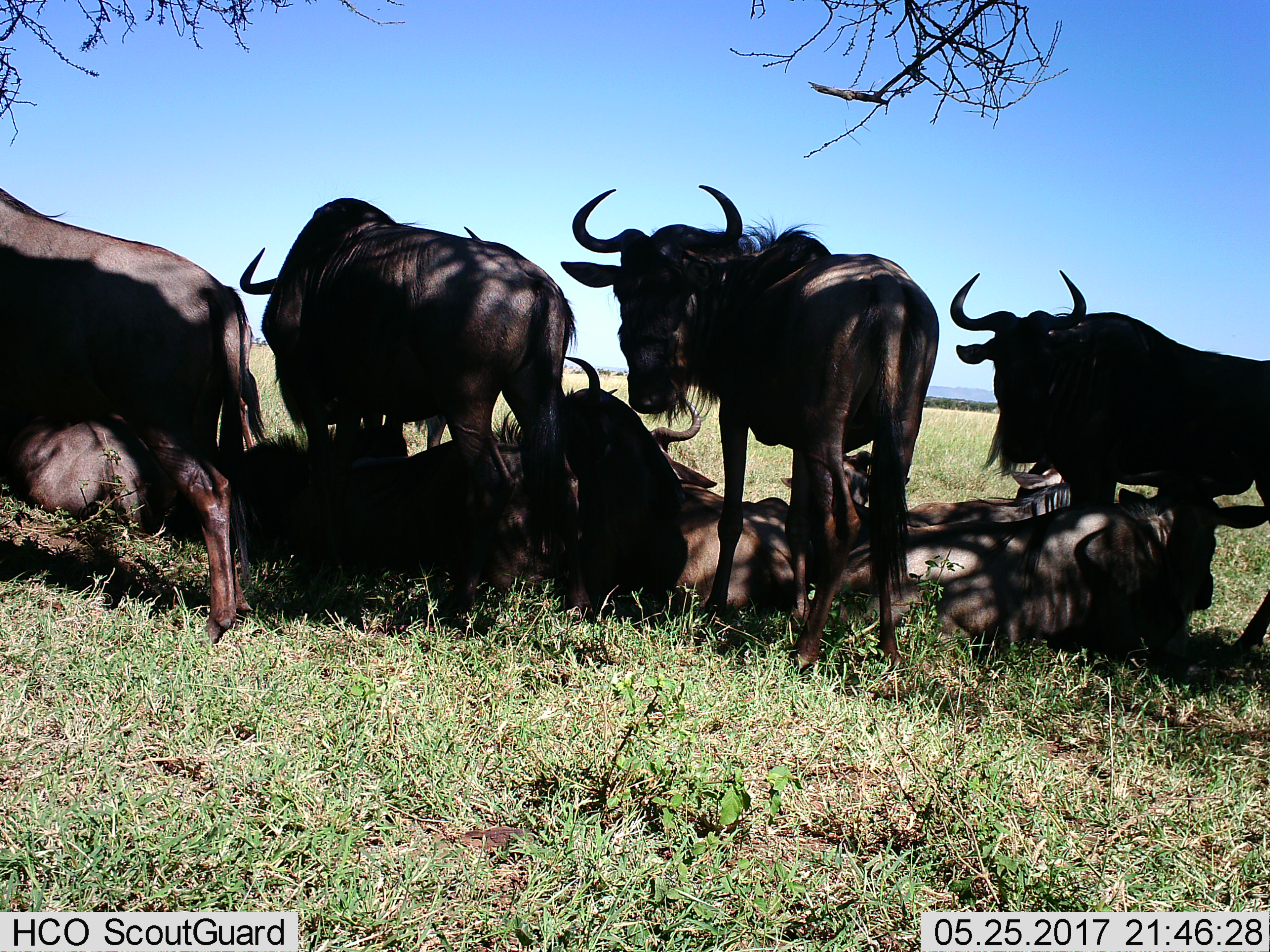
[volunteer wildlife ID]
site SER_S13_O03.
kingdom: Animalia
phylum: Chordata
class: Mammalia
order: Artiodactyla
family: Bovidae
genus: Connochaetes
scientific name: Connochaetes taurinus taurinus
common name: blue wildebeest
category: wildebeestblue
Wildebeestblue (blue wildebeest) (Connochaetes taurinus taurinus), count 9. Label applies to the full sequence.